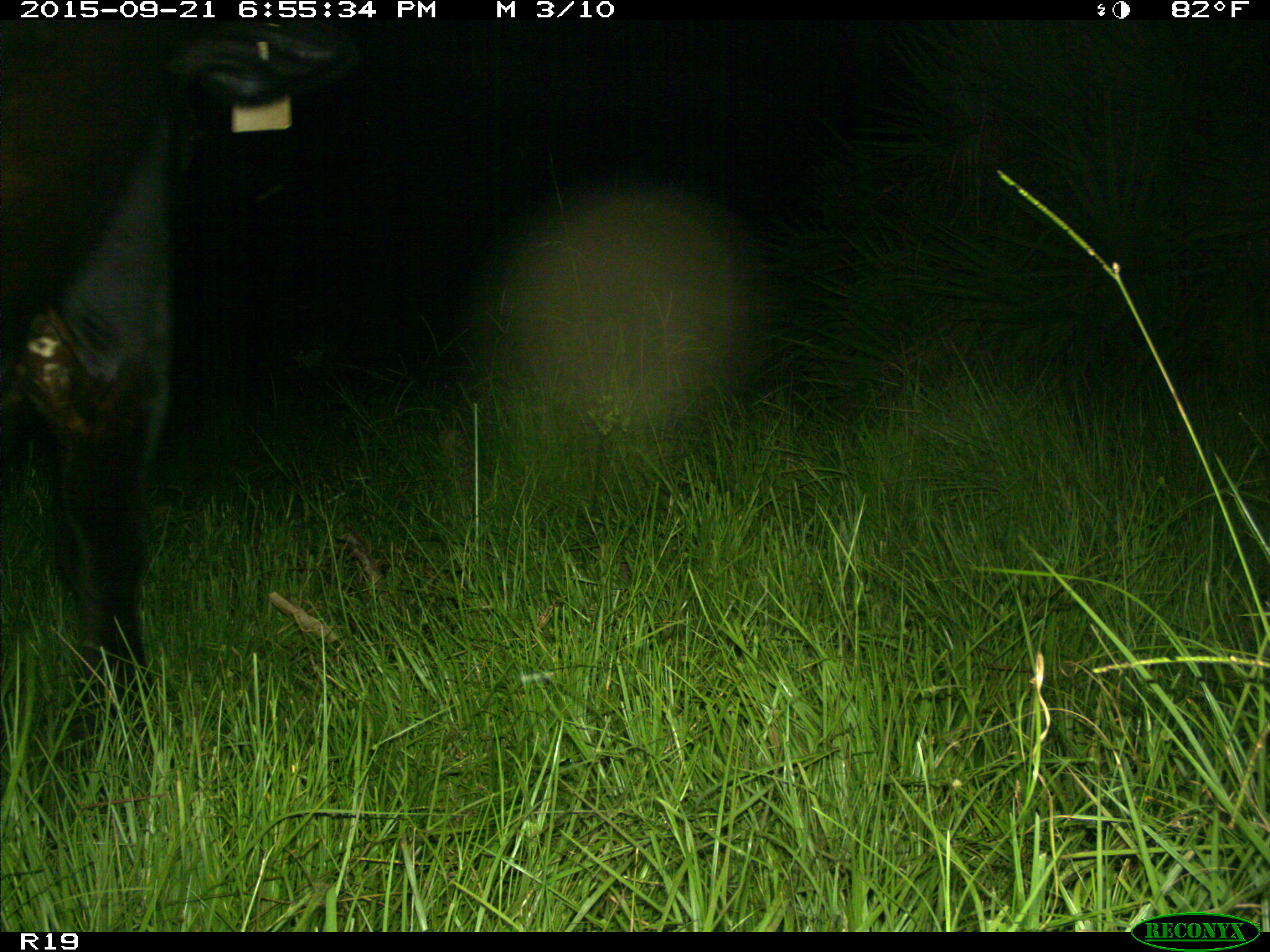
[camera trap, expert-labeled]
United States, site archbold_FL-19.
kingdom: Animalia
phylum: Chordata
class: Mammalia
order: Artiodactyla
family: Bovidae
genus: Bos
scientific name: Bos taurus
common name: domestic cow